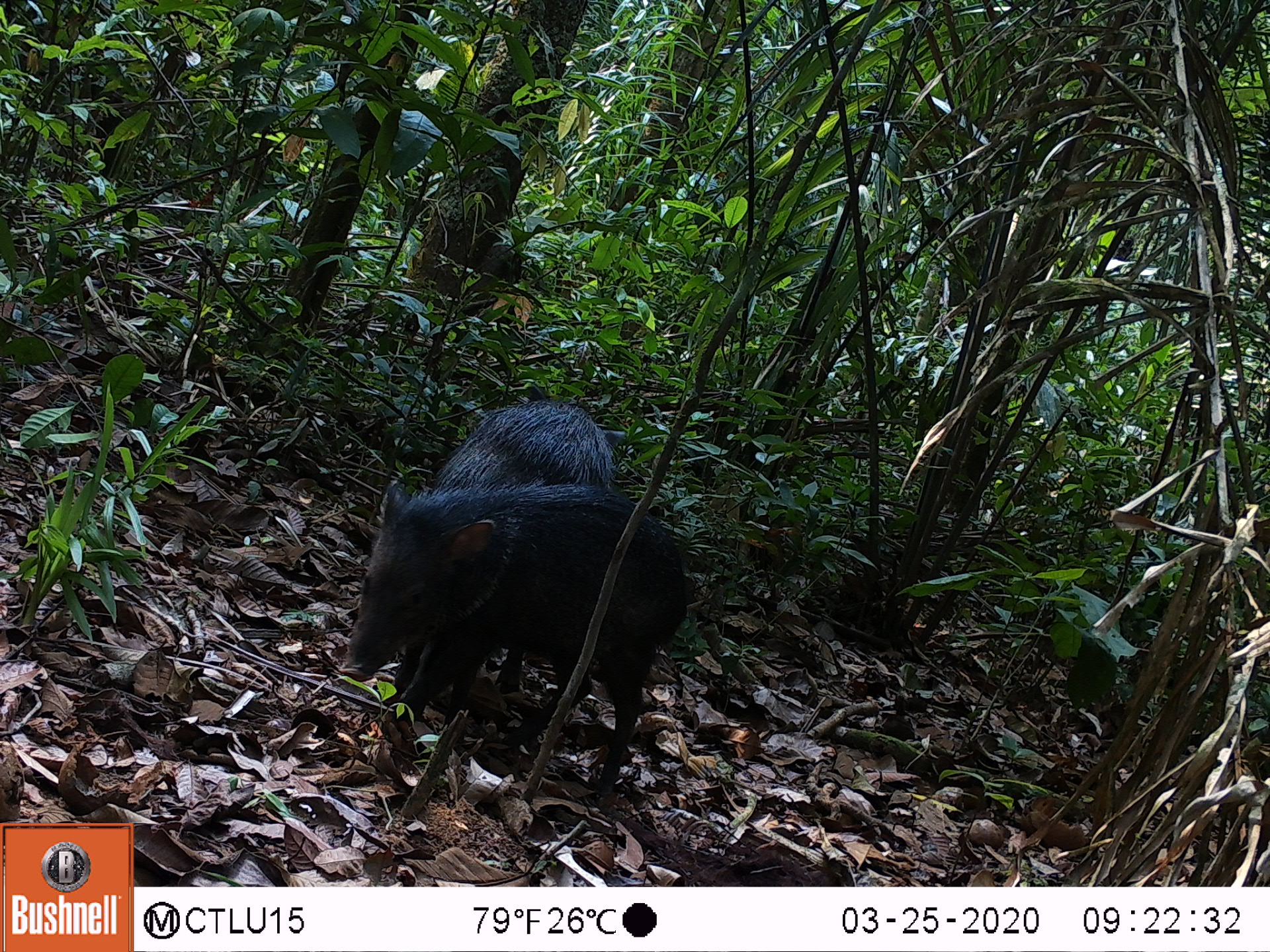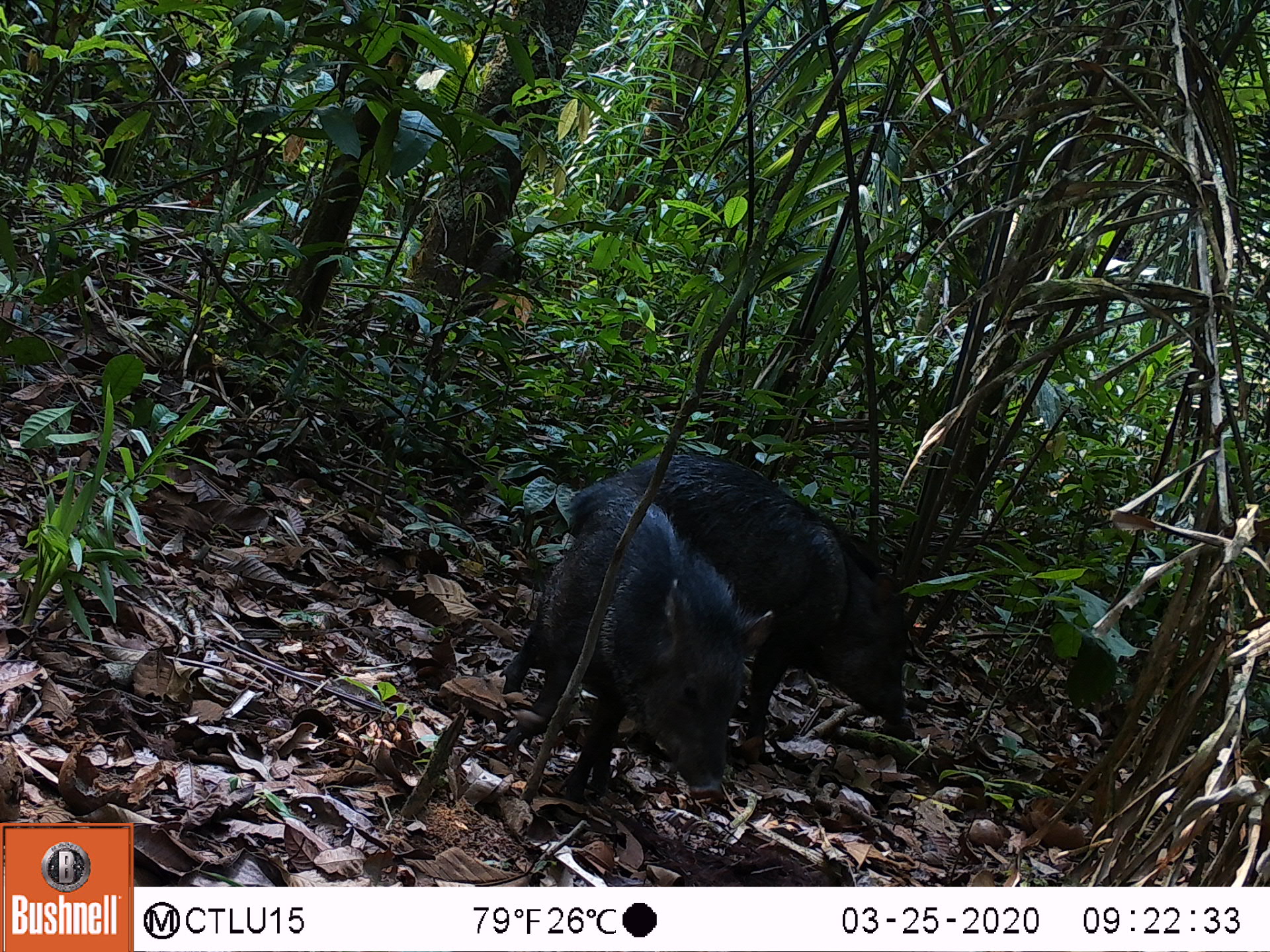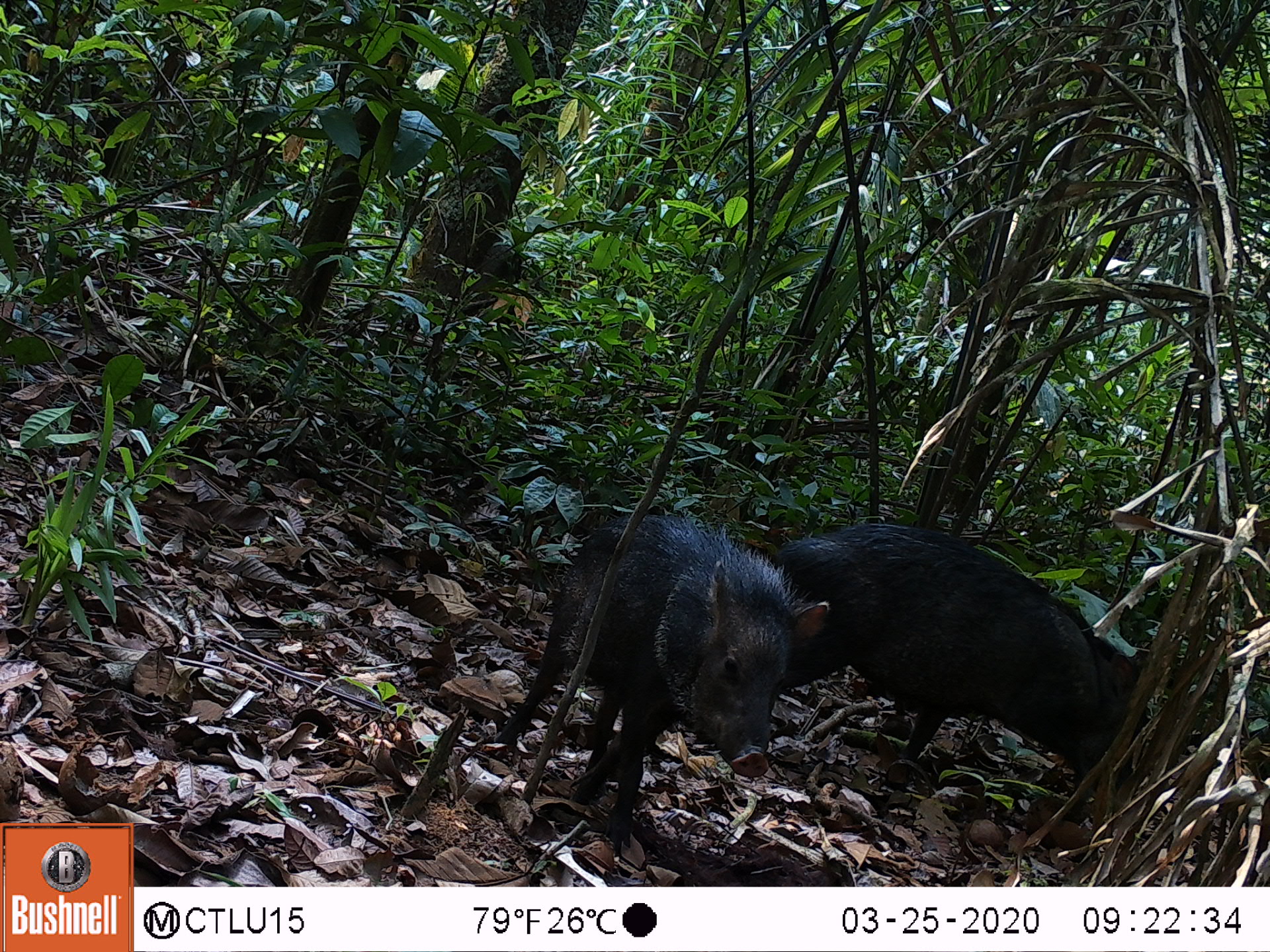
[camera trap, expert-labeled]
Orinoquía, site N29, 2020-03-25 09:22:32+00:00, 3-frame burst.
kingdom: Animalia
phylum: Chordata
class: Mammalia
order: Artiodactyla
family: Tayassuidae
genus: Pecari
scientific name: Pecari tajacu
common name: collared peccary